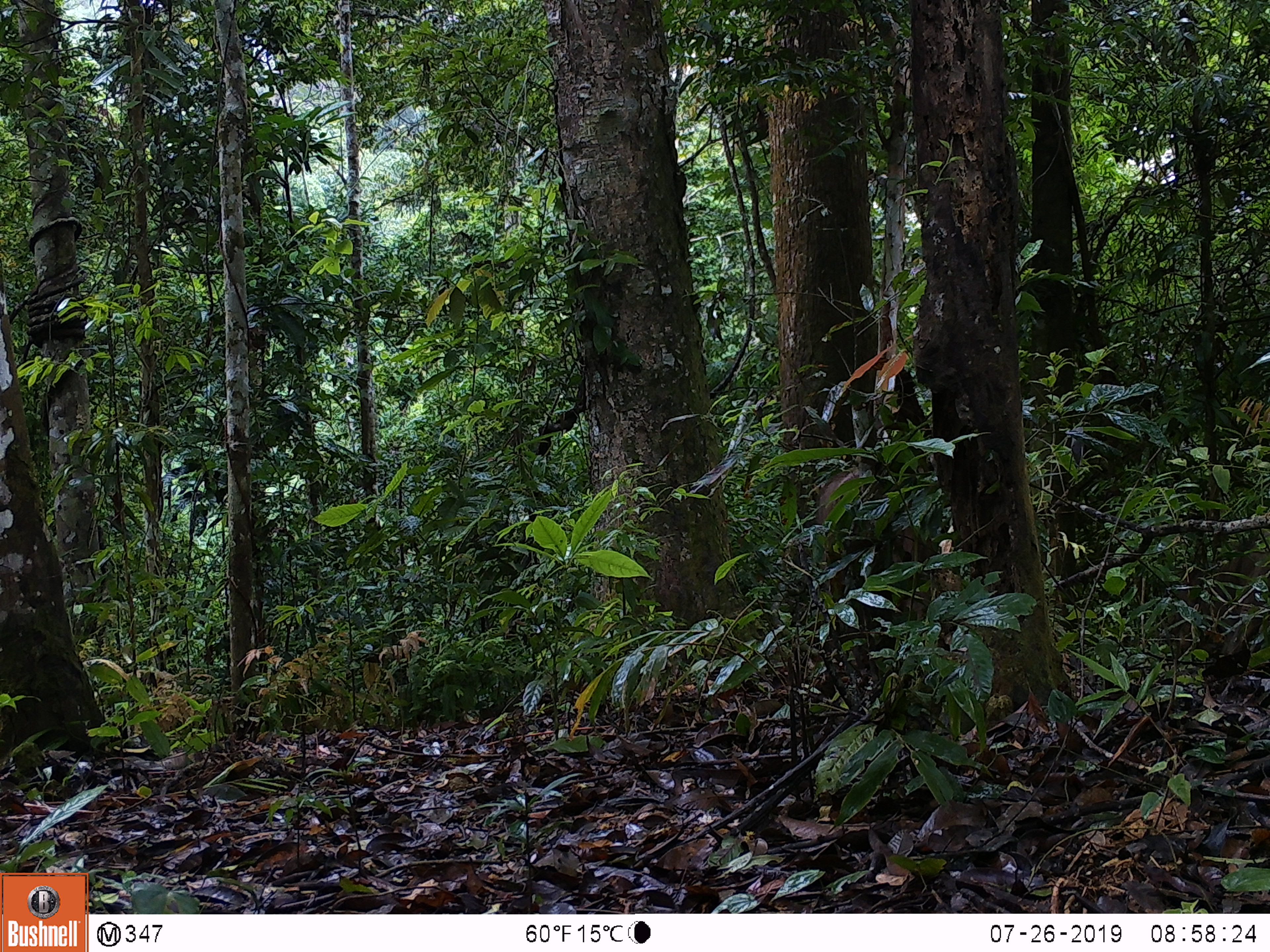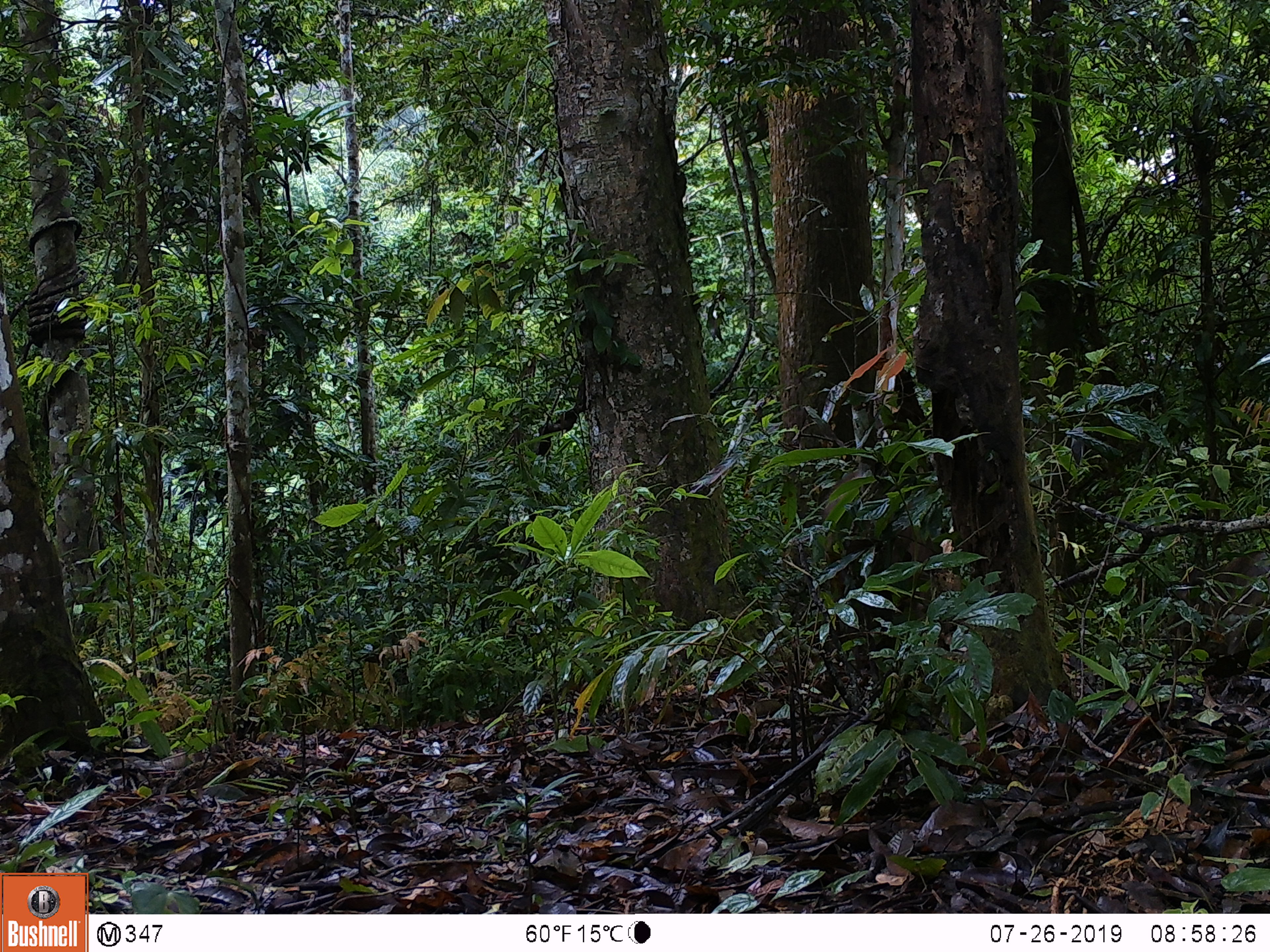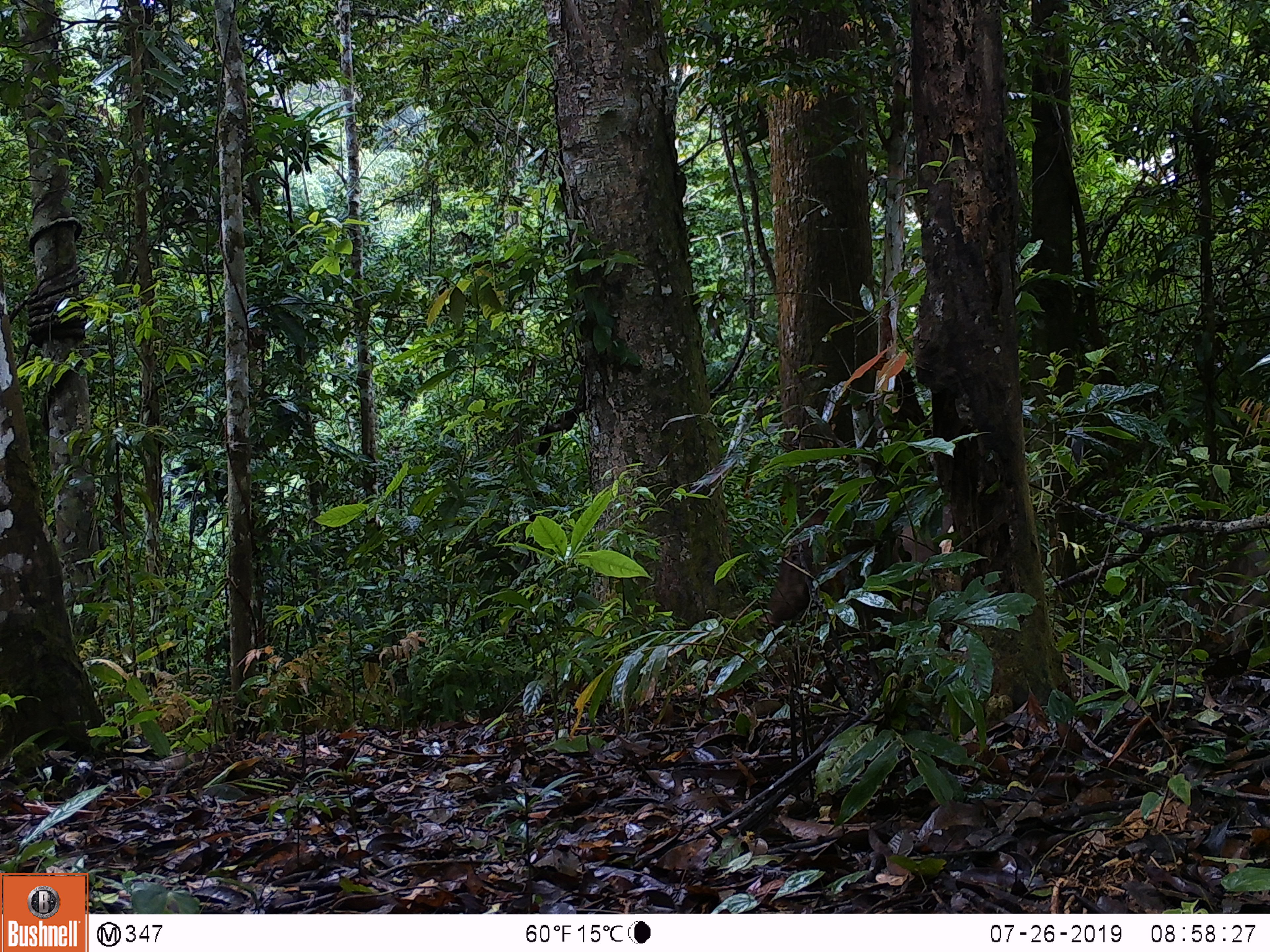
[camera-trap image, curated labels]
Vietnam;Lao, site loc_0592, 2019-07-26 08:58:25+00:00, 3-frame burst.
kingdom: Animalia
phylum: Chordata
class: Mammalia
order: Artiodactyla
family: Suidae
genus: Sus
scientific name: Sus scrofa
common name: eurasian wild pig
Eurasian wild pig (Sus scrofa). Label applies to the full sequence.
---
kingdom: Animalia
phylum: Chordata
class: Aves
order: Galliformes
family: Phasianidae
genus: Polyplectron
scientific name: Polyplectron bicalcaratum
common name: gray peacock-pheasant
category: grey peacock pheasant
Grey peacock pheasant (gray peacock-pheasant) (Polyplectron bicalcaratum). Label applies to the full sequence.